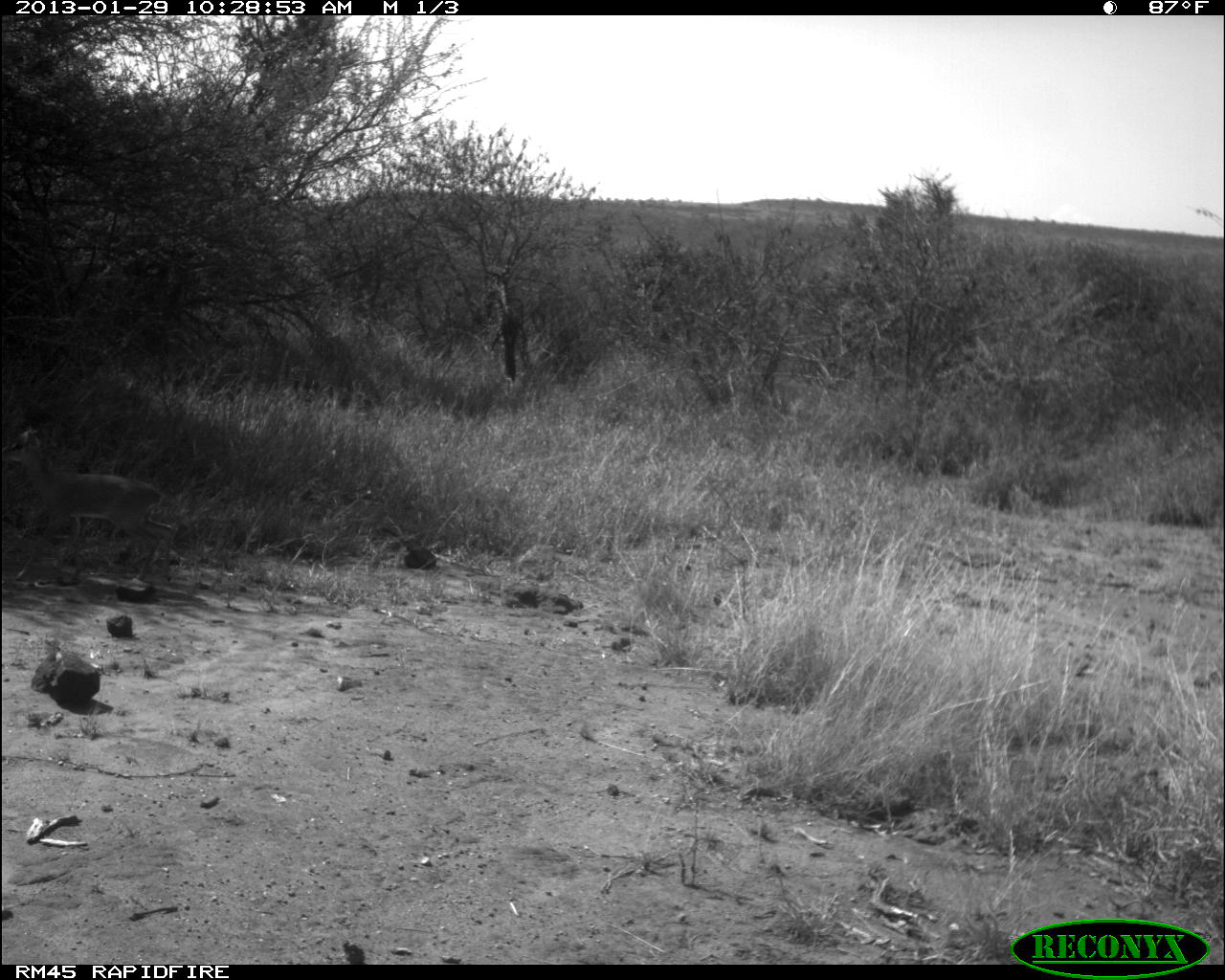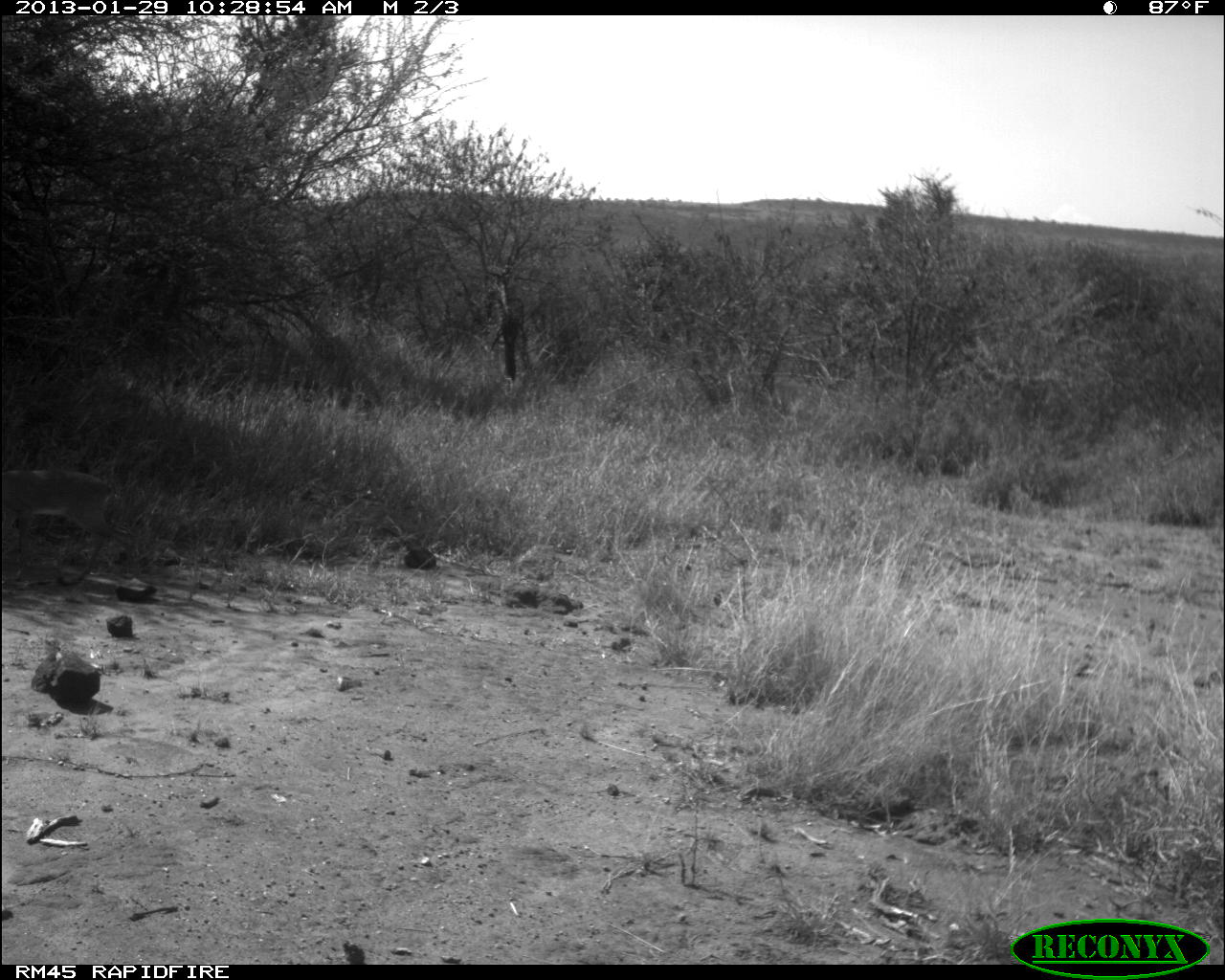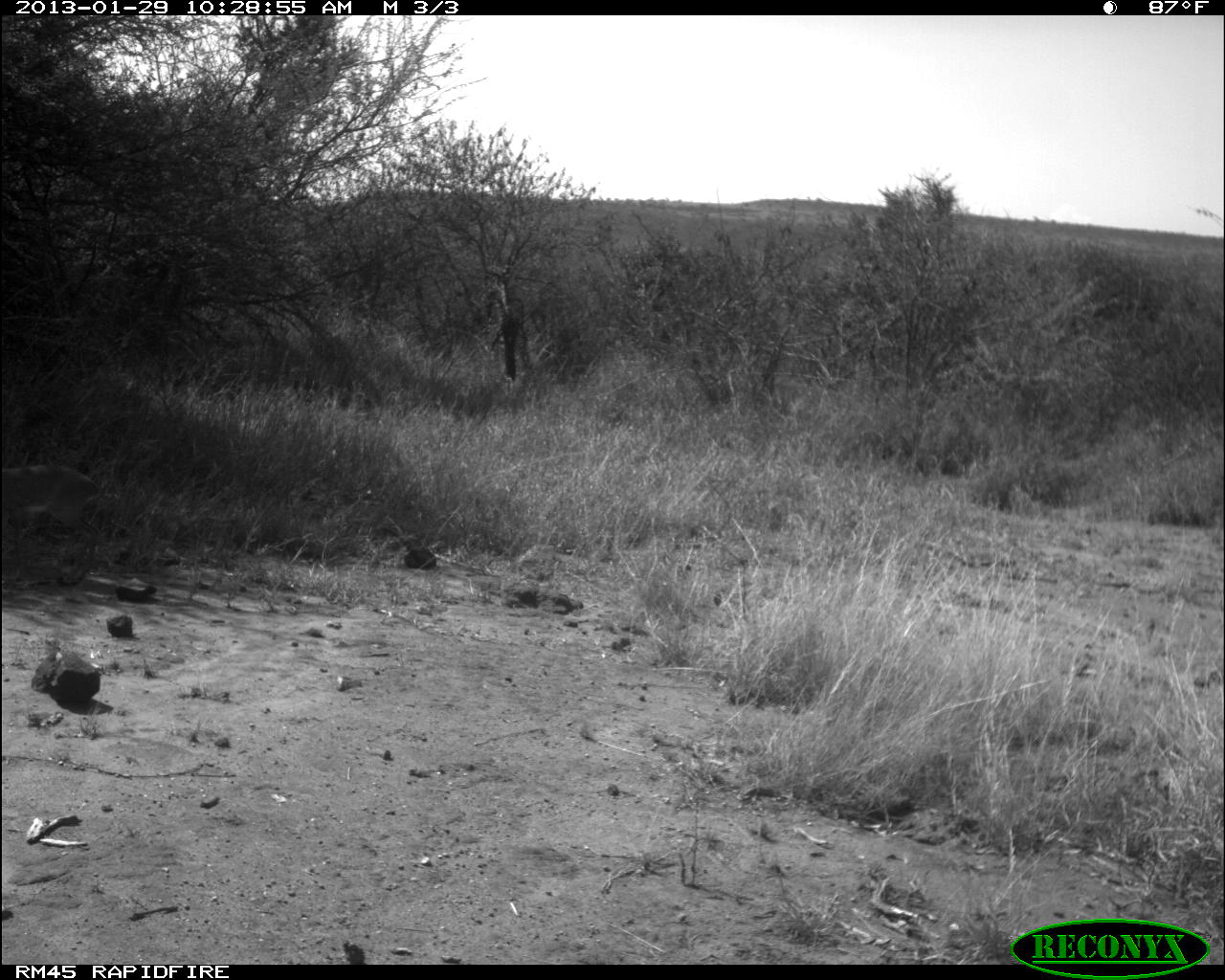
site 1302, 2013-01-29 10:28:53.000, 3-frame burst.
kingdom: Animalia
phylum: Chordata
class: Mammalia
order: Artiodactyla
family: Bovidae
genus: Madoqua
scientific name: Madoqua guentheri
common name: günther's dik-dik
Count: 1.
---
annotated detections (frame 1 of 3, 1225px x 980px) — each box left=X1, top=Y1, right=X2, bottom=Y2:
madoqua guentheri: left=0, top=416, right=178, bottom=584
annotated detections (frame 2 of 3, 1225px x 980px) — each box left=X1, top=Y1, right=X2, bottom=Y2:
madoqua guentheri: left=0, top=467, right=135, bottom=581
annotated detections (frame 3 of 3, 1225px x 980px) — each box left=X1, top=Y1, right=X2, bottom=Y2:
madoqua guentheri: left=1, top=463, right=102, bottom=585